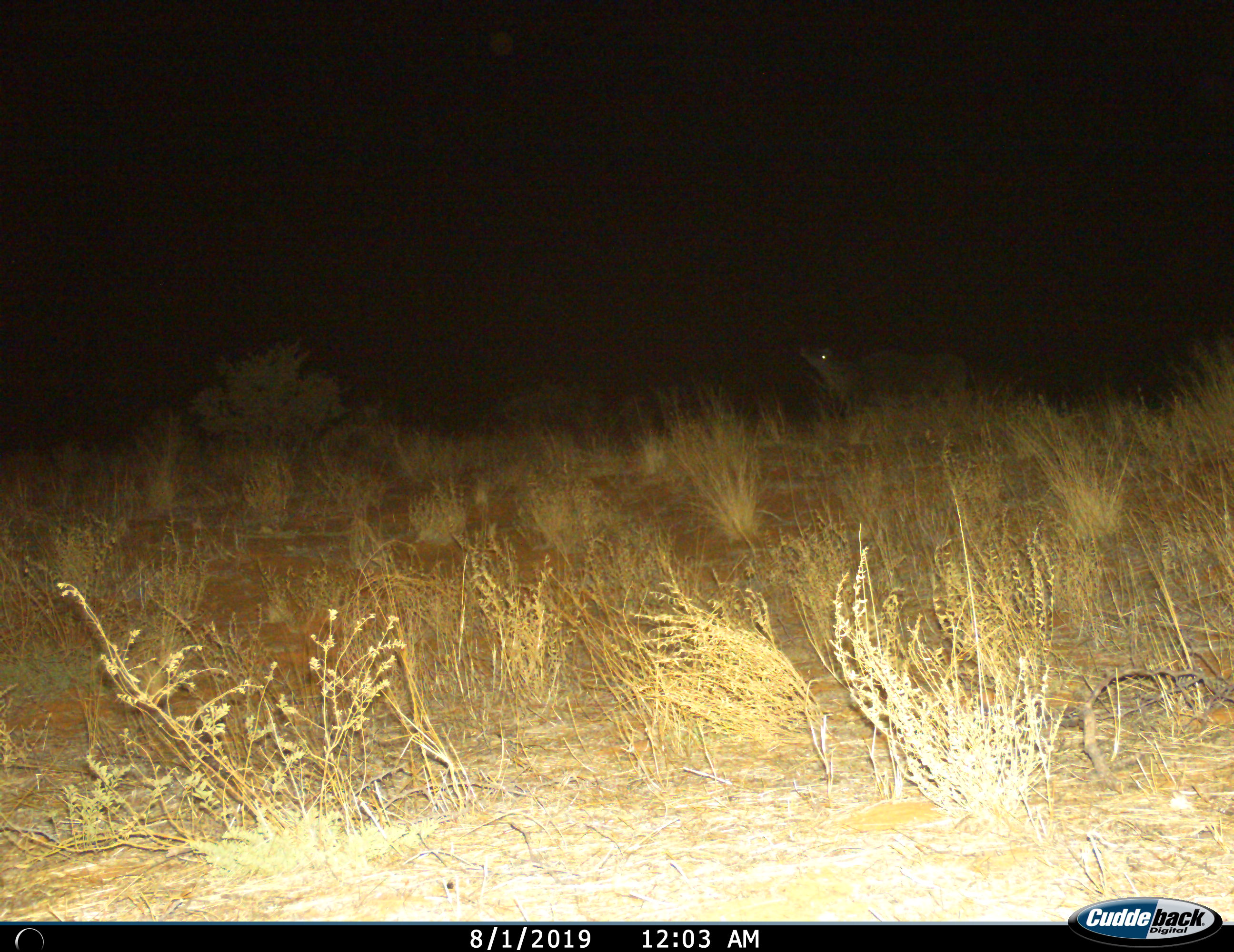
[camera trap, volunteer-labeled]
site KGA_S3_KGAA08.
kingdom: Animalia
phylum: Chordata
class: Mammalia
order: Artiodactyla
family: Bovidae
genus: Tragelaphus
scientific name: Tragelaphus oryx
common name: eland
Eland (Tragelaphus oryx), count 1. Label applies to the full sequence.